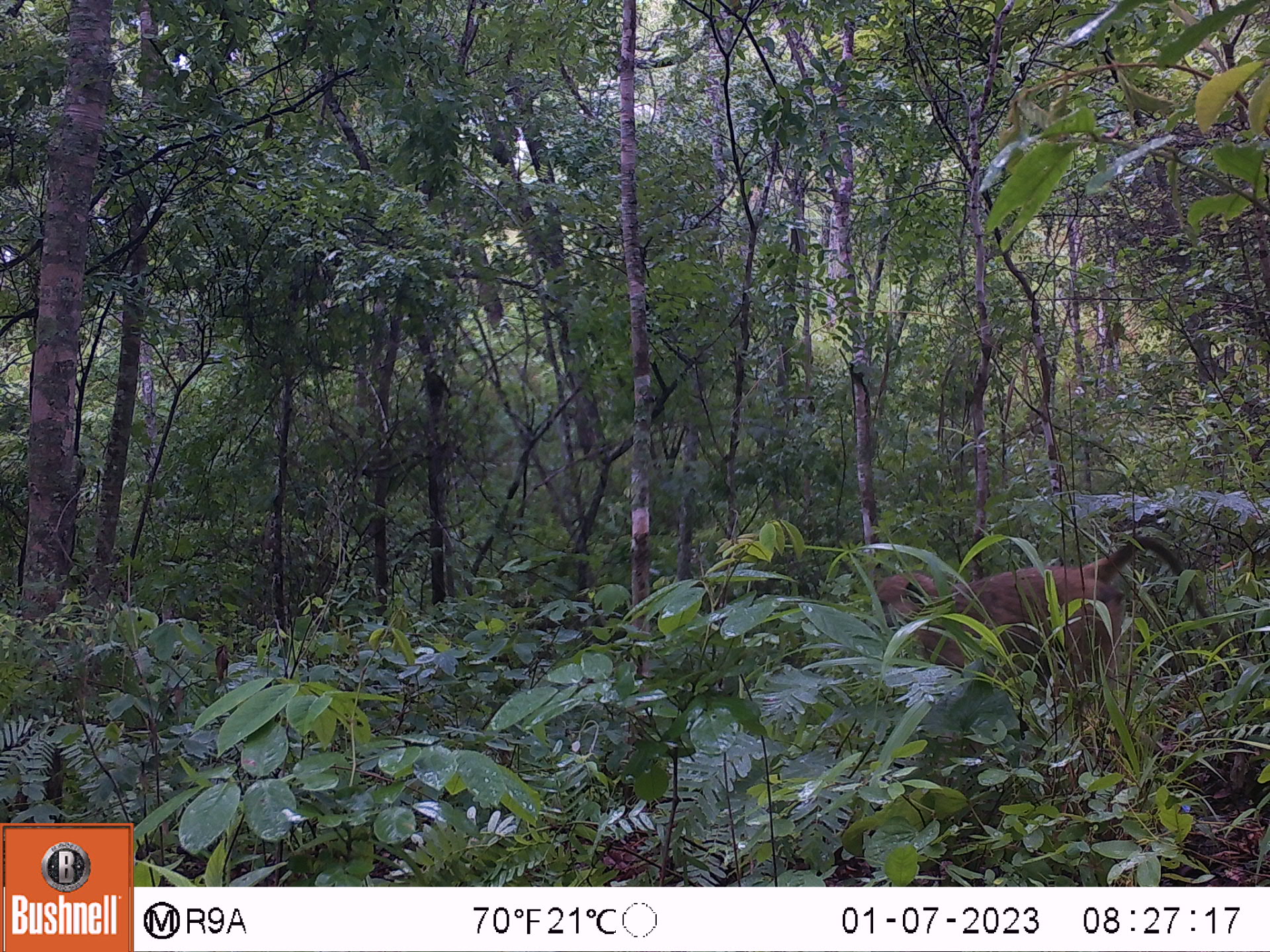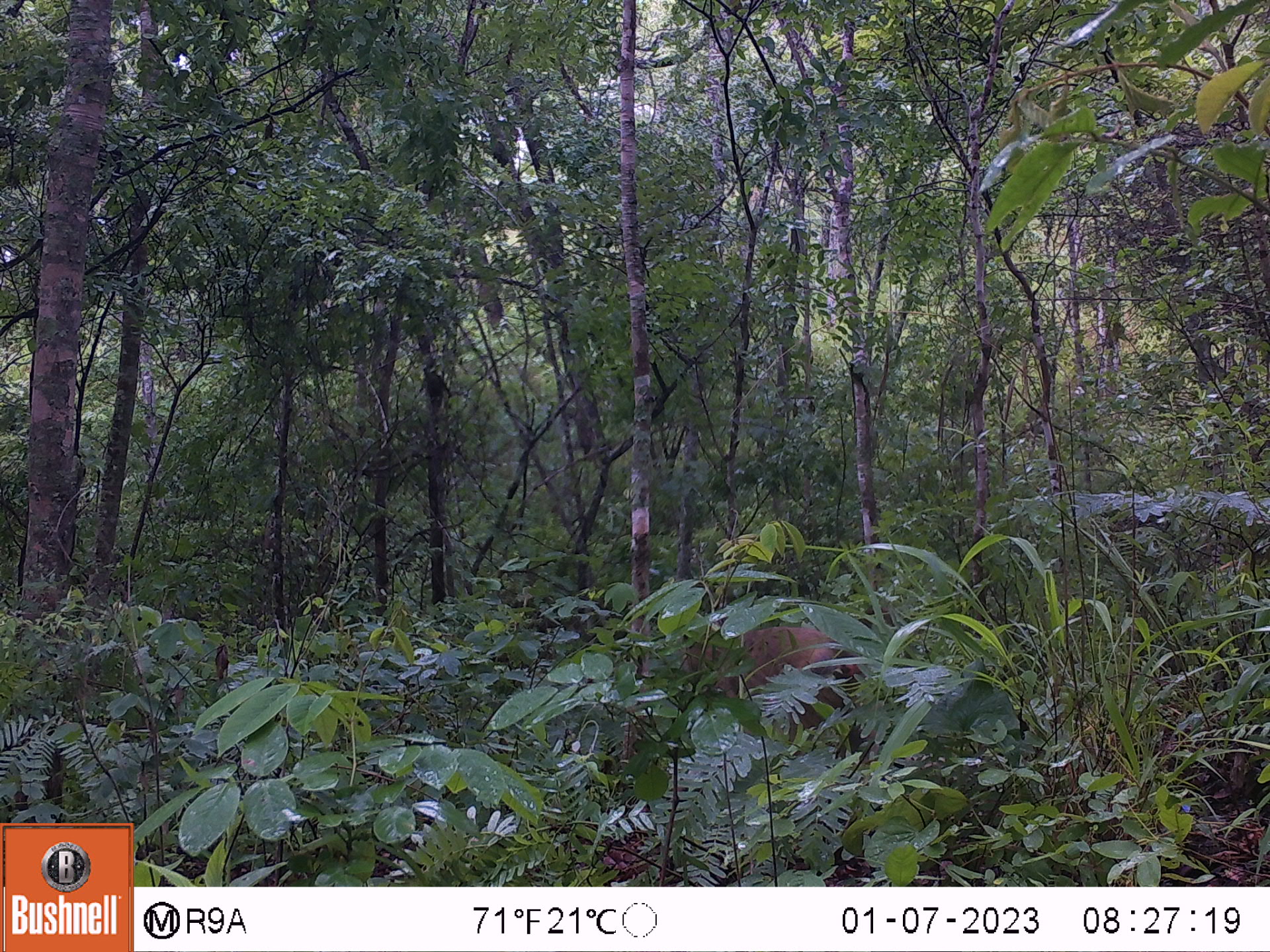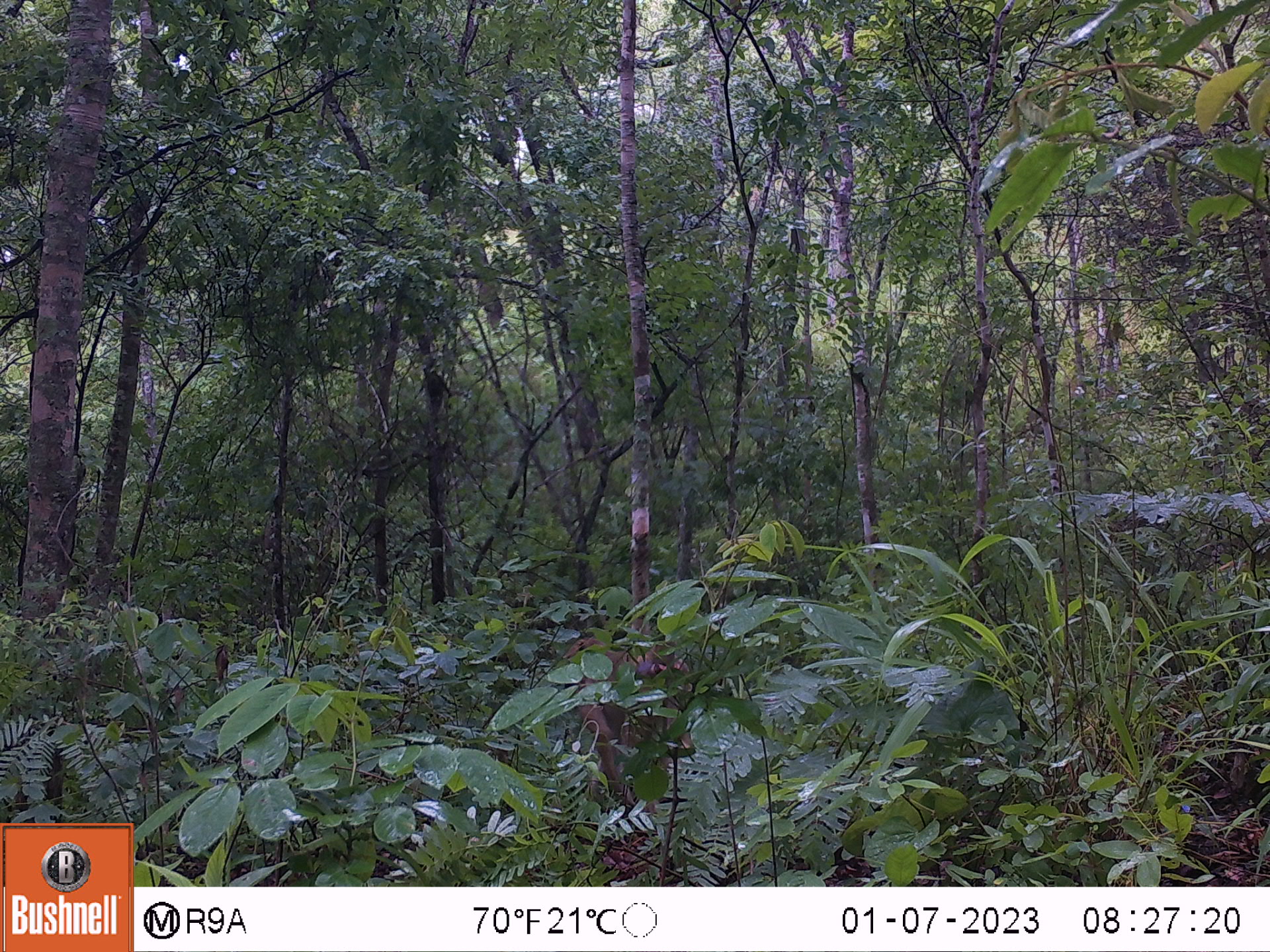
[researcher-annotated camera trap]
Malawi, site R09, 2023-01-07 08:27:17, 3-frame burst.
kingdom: Animalia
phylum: Chordata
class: Mammalia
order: Primates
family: Cercopithecidae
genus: Papio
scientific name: Papio cynocephalus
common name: yellow baboon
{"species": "yellow baboon (Papio cynocephalus)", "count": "1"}